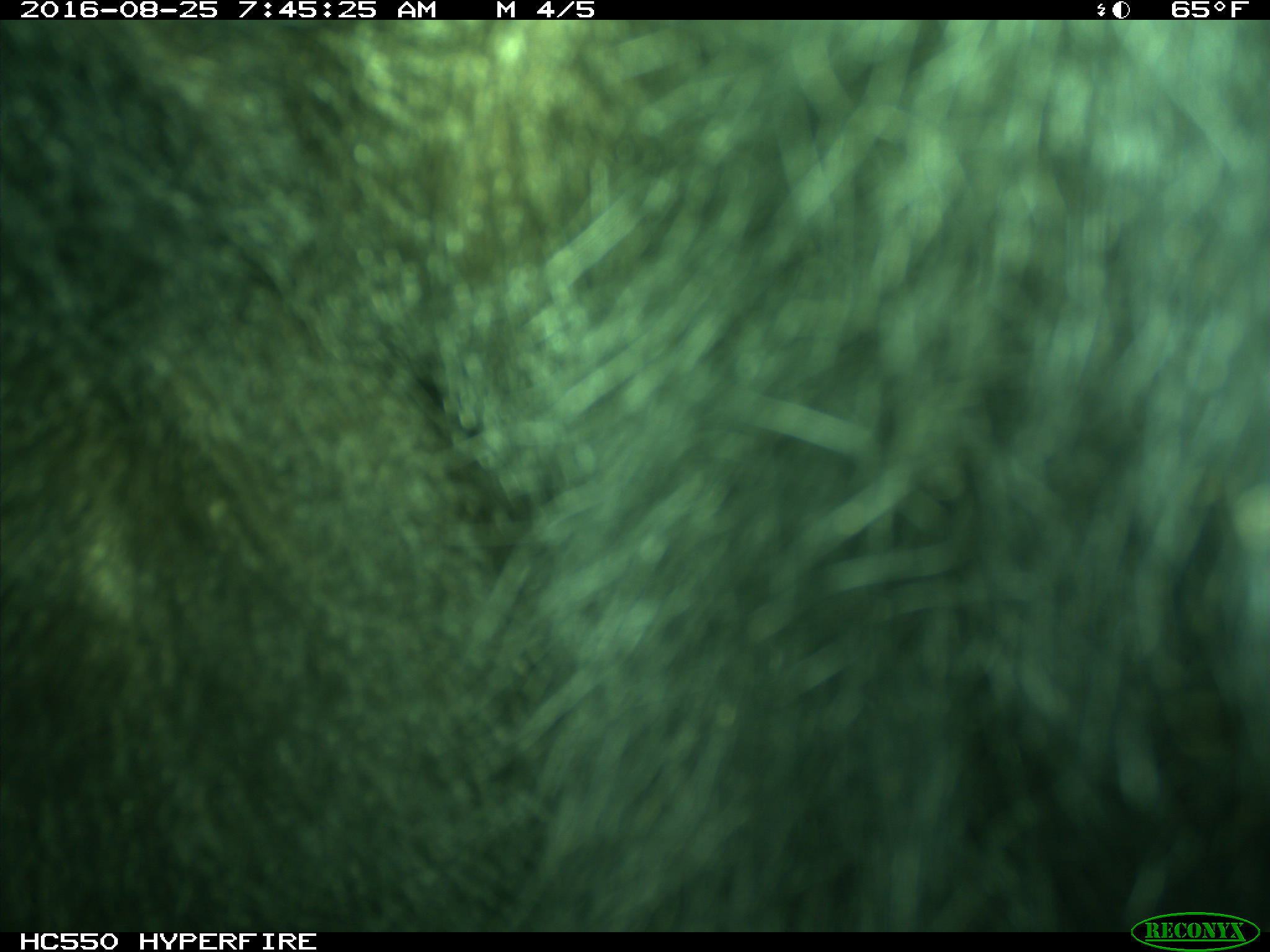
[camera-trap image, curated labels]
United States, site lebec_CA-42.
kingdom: Animalia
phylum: Chordata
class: Mammalia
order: Carnivora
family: Ursidae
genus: Ursus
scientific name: Ursus americanus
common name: american black bear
Ursus americanus (american black bear).